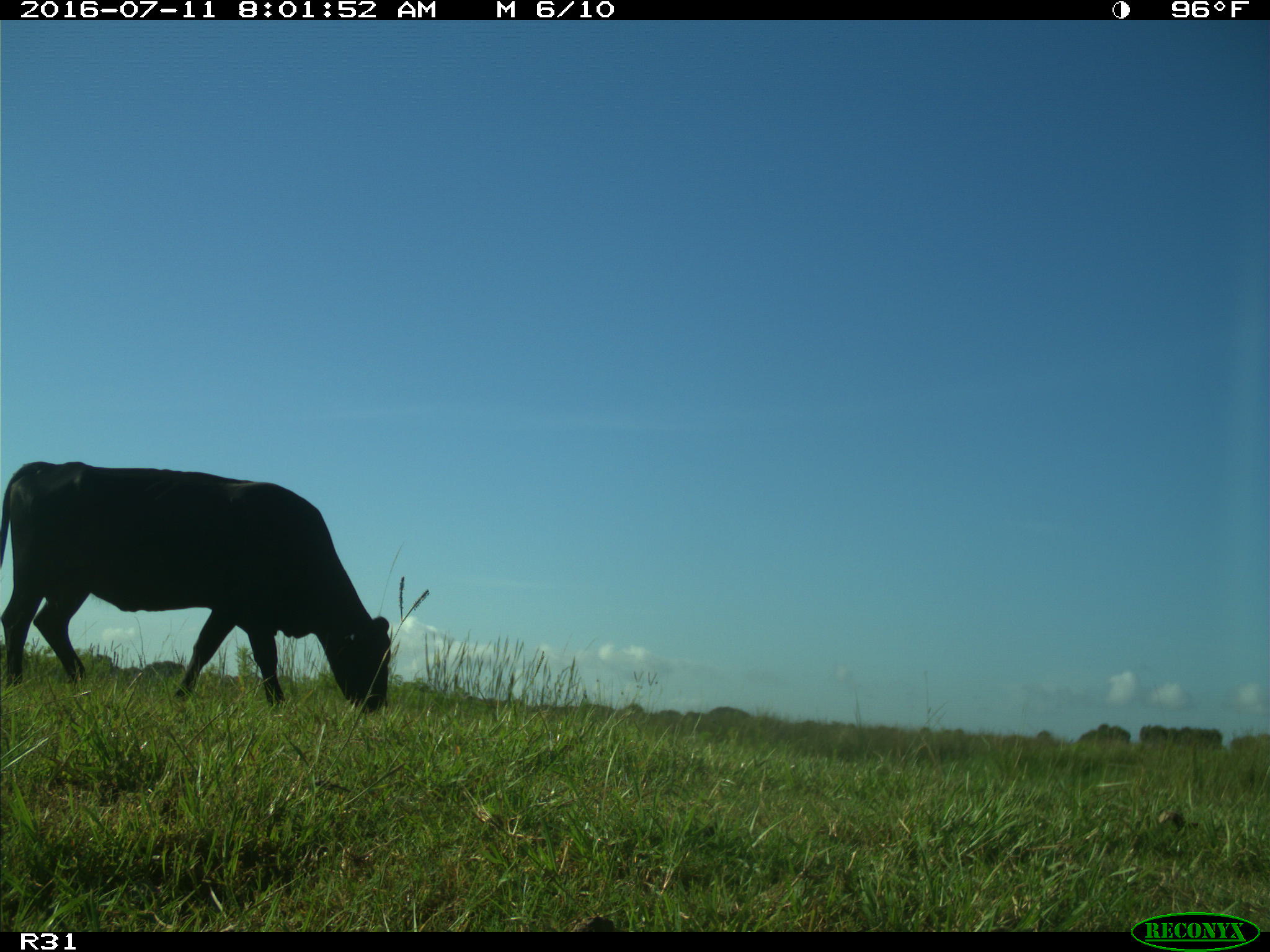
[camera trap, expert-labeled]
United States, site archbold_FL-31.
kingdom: Animalia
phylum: Chordata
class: Mammalia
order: Artiodactyla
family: Bovidae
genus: Bos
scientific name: Bos taurus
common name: domestic cow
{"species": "Bos taurus (domestic cow)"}